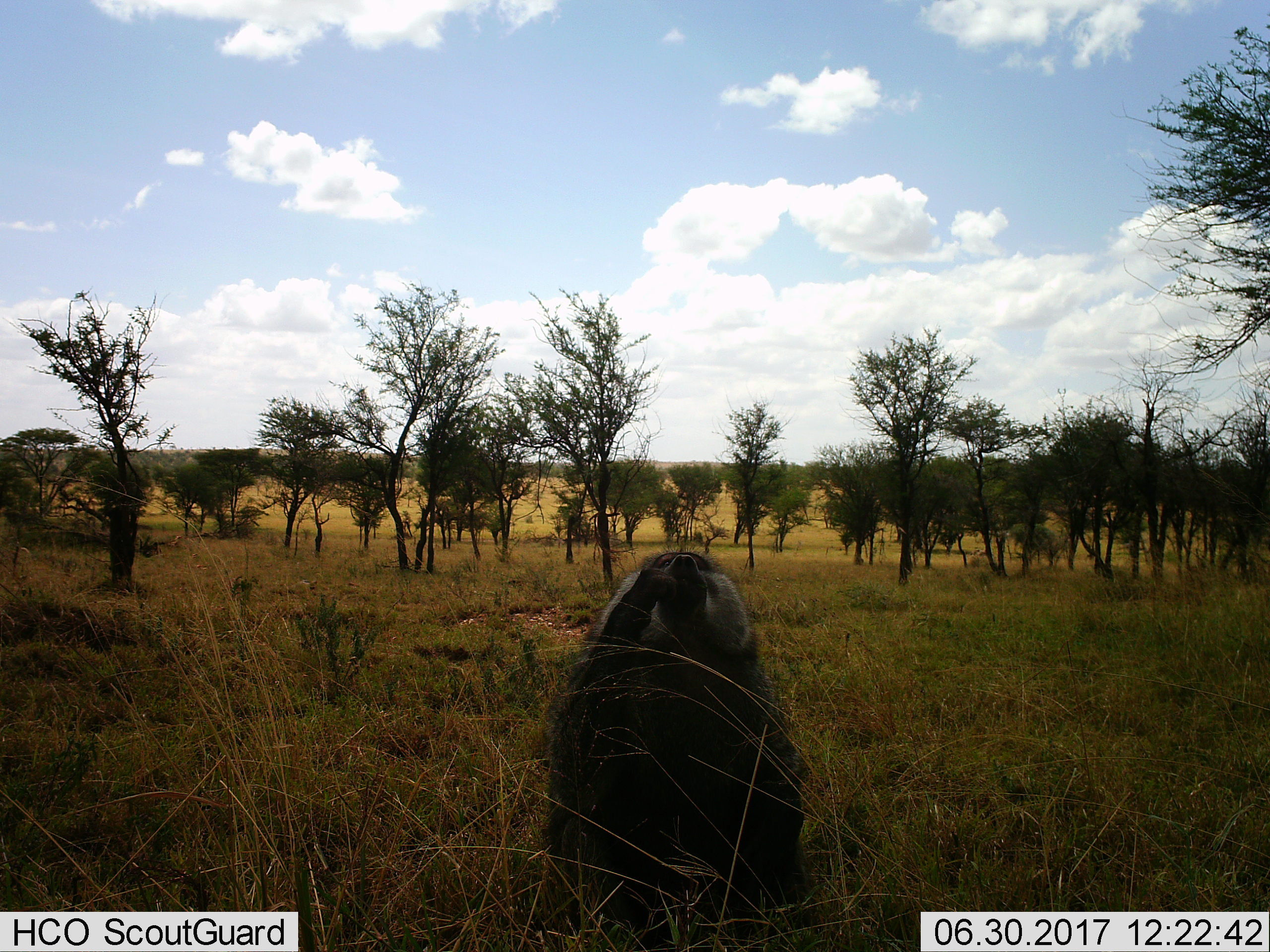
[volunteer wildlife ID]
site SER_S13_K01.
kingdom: Animalia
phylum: Chordata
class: Mammalia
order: Primates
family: Cercopithecidae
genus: Papio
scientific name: Papio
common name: baboon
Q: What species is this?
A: Baboon (Papio).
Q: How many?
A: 1.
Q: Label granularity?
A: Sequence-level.